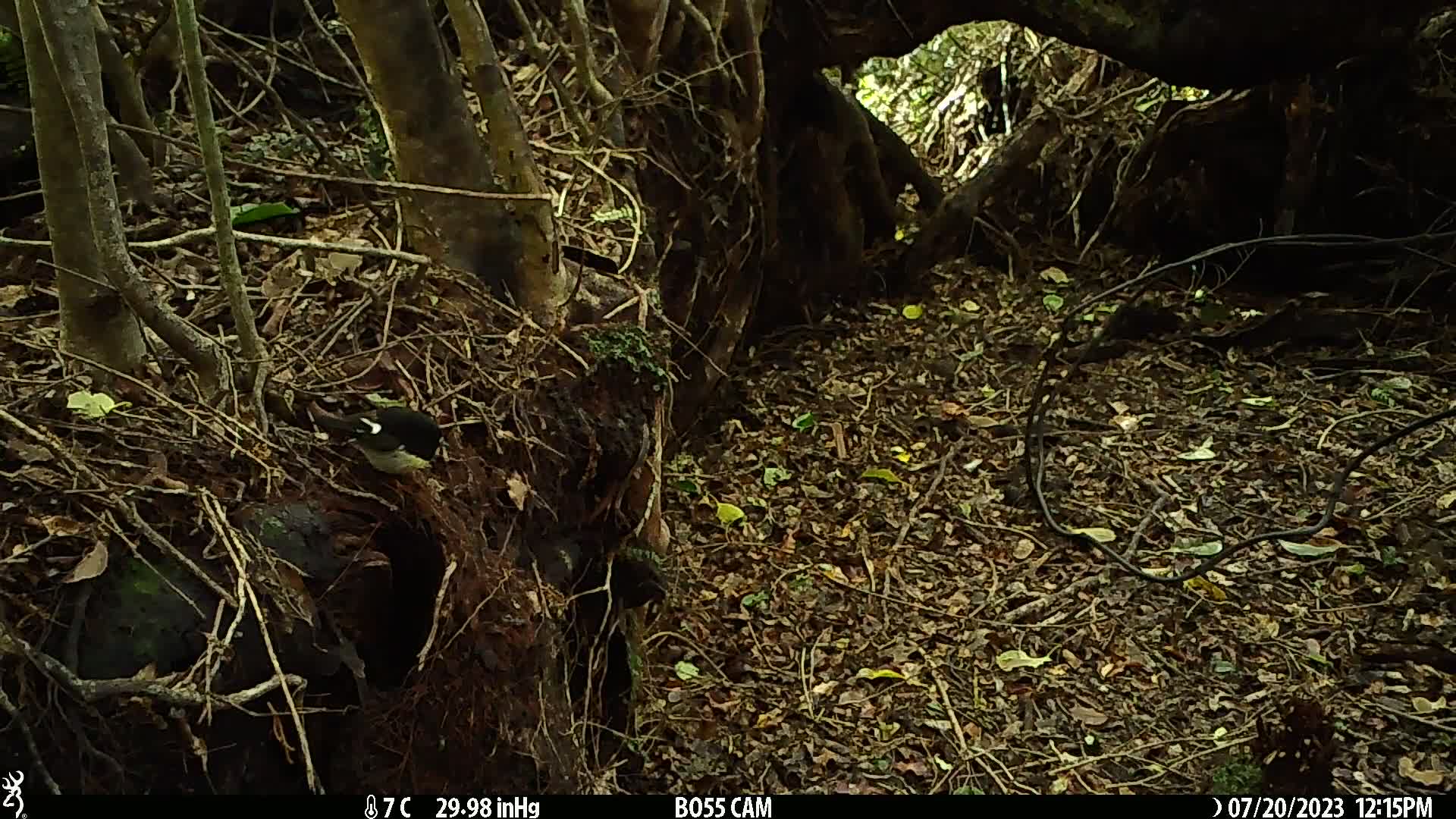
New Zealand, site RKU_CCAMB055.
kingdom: Animalia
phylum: Chordata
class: Aves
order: Passeriformes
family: Petroicidae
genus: Petroica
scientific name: Petroica macrocephala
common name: tomtit